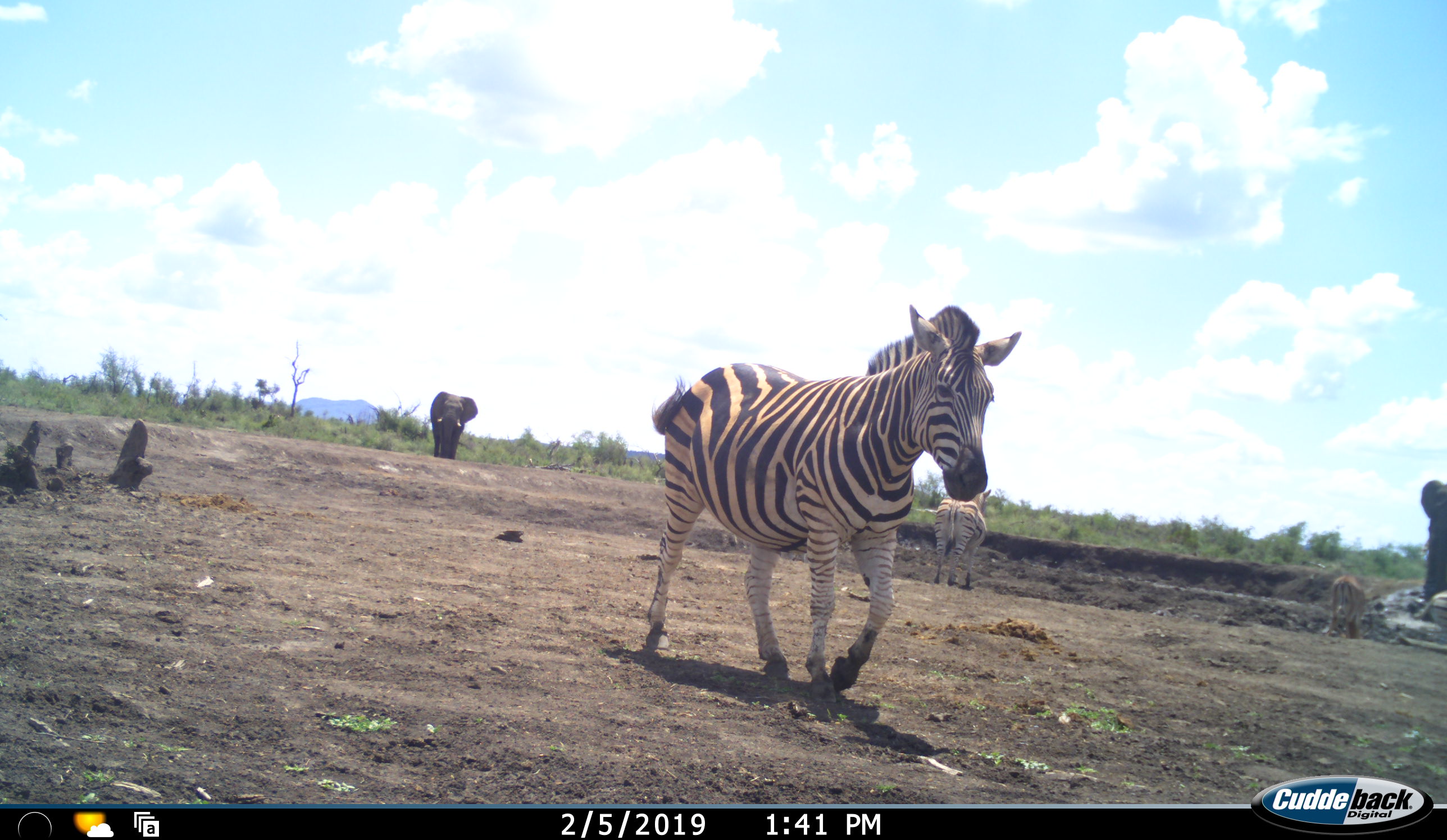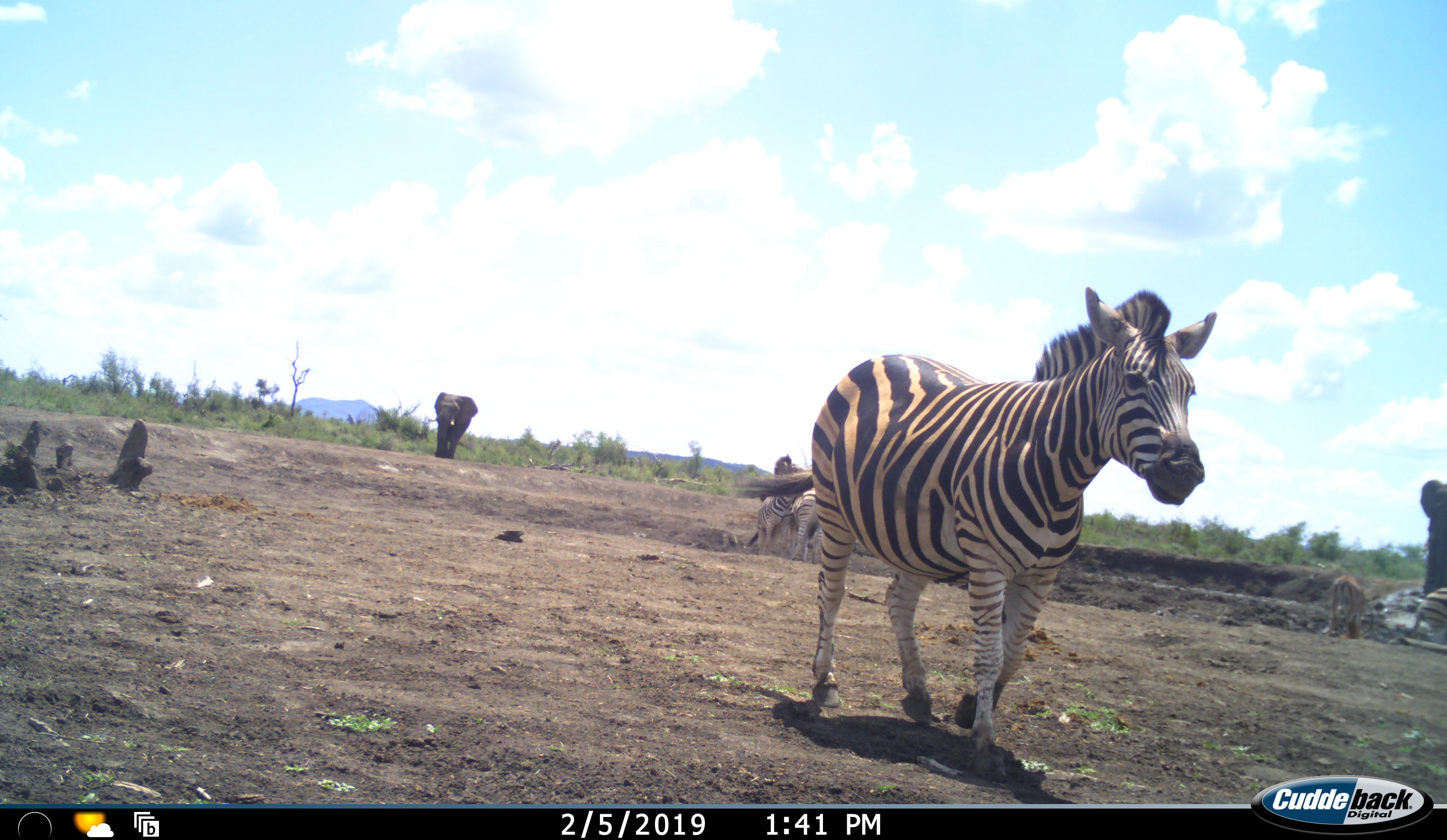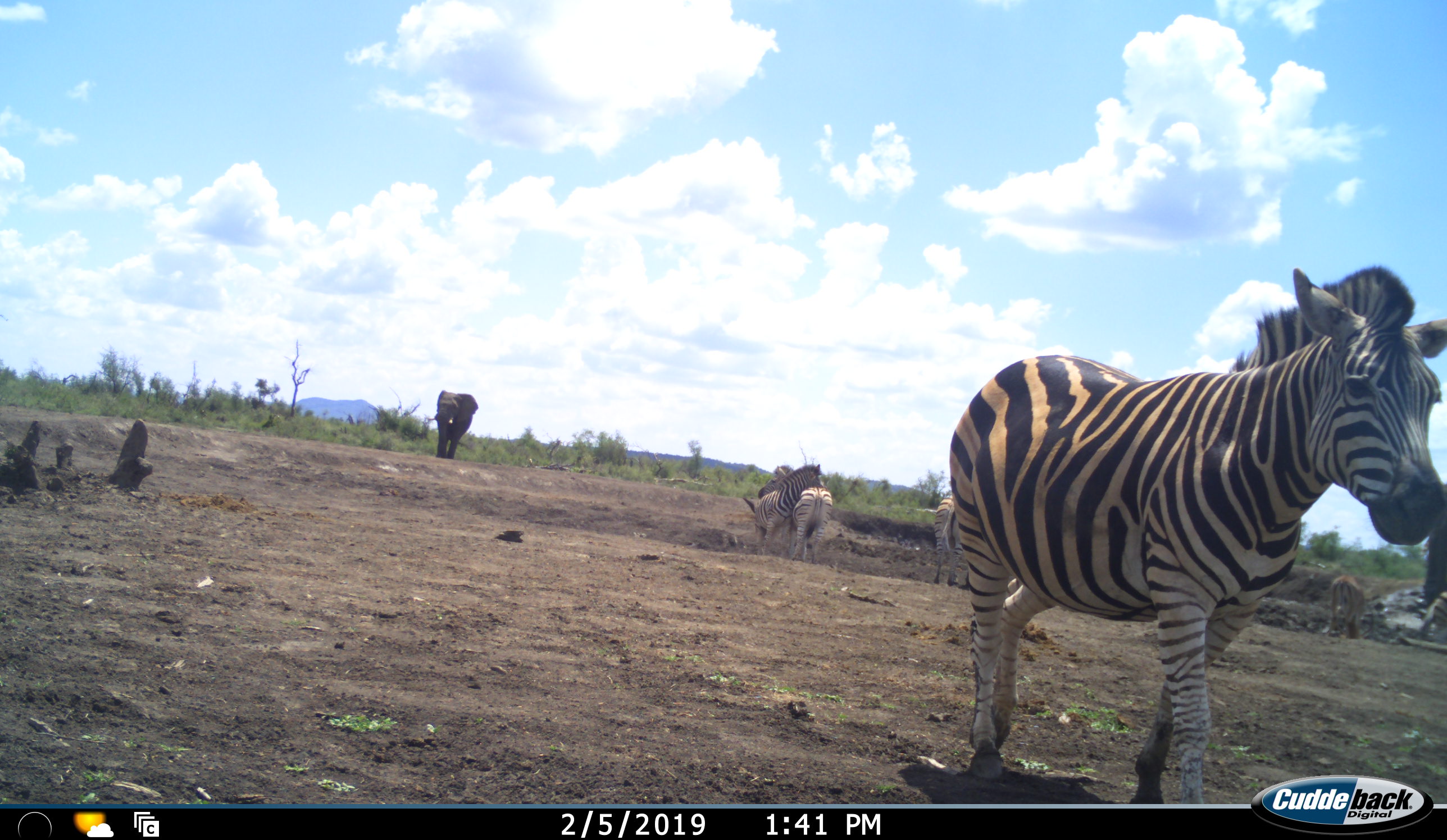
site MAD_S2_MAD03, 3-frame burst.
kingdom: Animalia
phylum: Chordata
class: Mammalia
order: Proboscidea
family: Elephantidae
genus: Loxodonta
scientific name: Loxodonta africana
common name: african bush elephant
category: elephant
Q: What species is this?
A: Elephant (african bush elephant) (Loxodonta africana).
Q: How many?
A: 2.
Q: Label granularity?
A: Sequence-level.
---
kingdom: Animalia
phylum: Chordata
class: Mammalia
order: Perissodactyla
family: Equidae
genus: Equus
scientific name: Equus quagga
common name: plains zebra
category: zebraplains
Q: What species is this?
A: Zebraplains (plains zebra) (Equus quagga).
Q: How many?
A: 5.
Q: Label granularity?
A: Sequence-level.